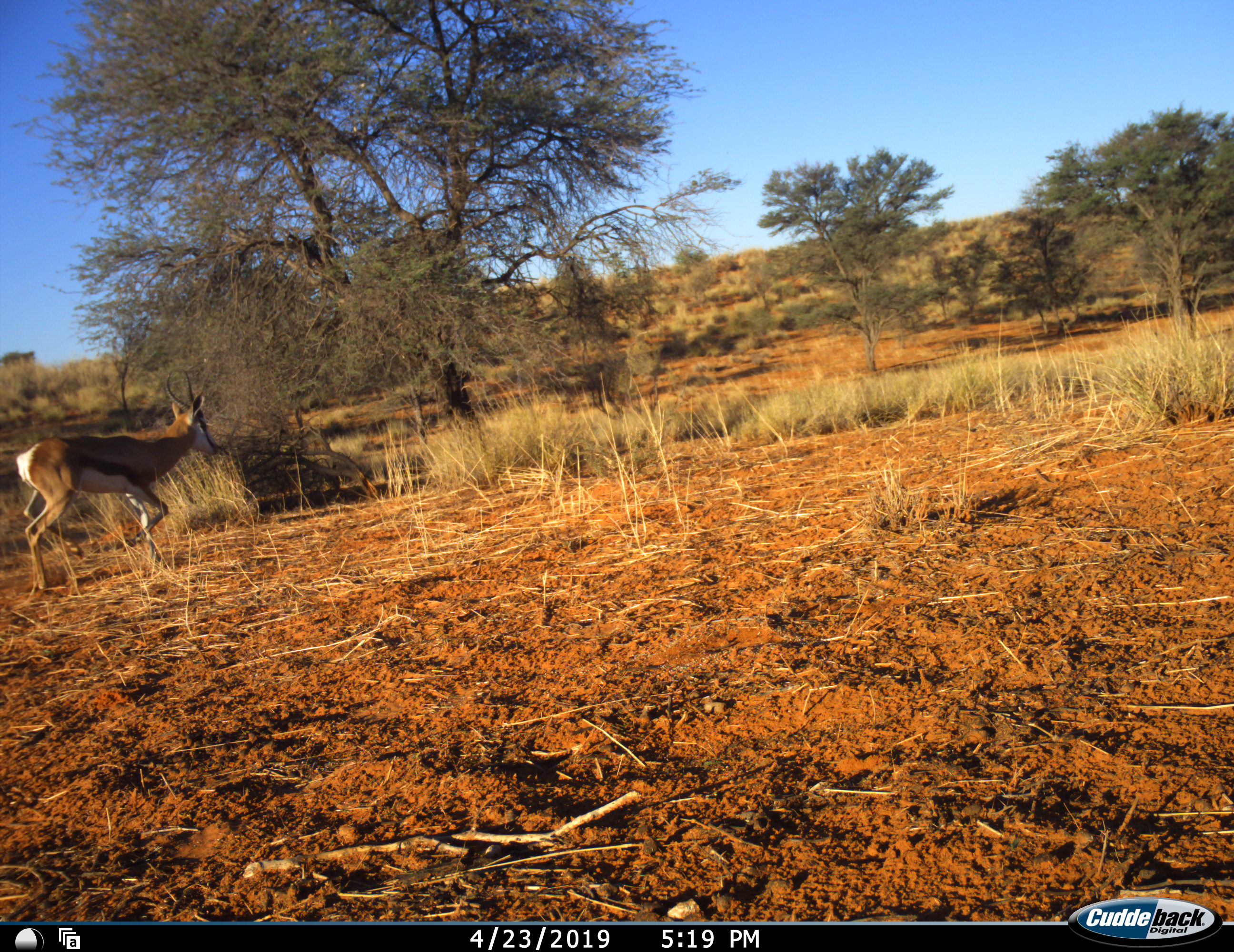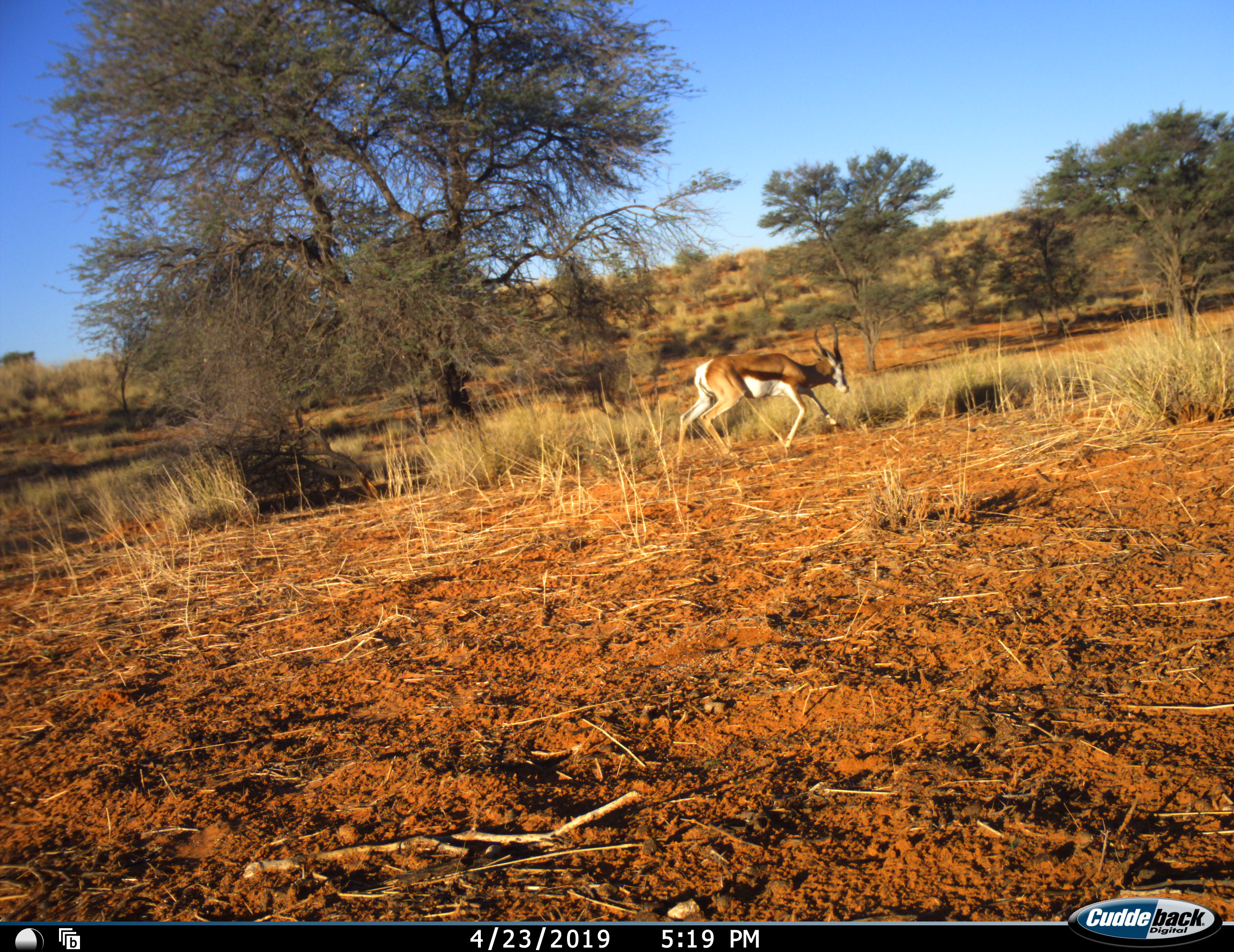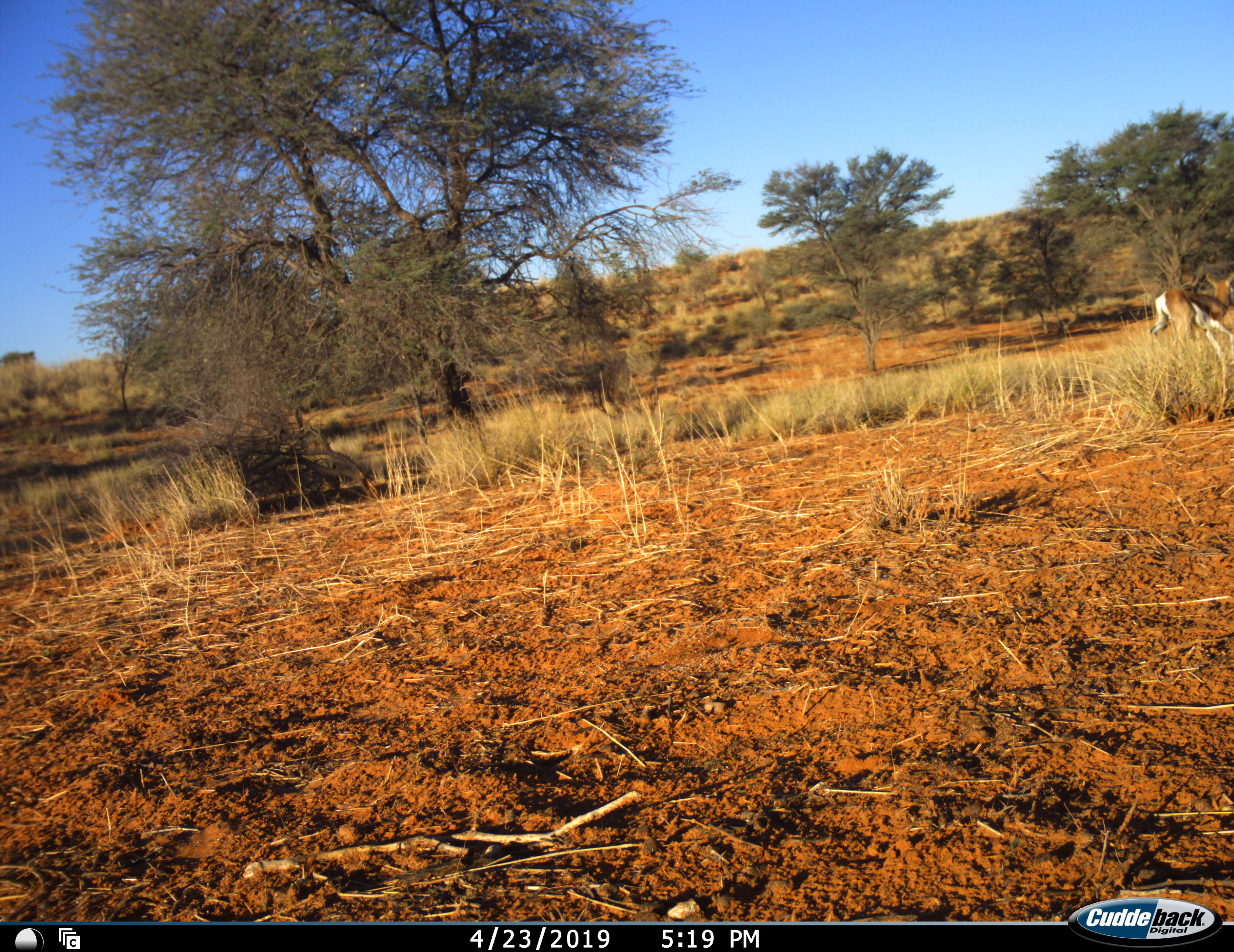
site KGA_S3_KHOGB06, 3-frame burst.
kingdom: Animalia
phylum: Chordata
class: Mammalia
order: Artiodactyla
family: Bovidae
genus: Antidorcas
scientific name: Antidorcas marsupialis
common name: springbok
Springbok (Antidorcas marsupialis), count 1. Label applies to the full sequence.